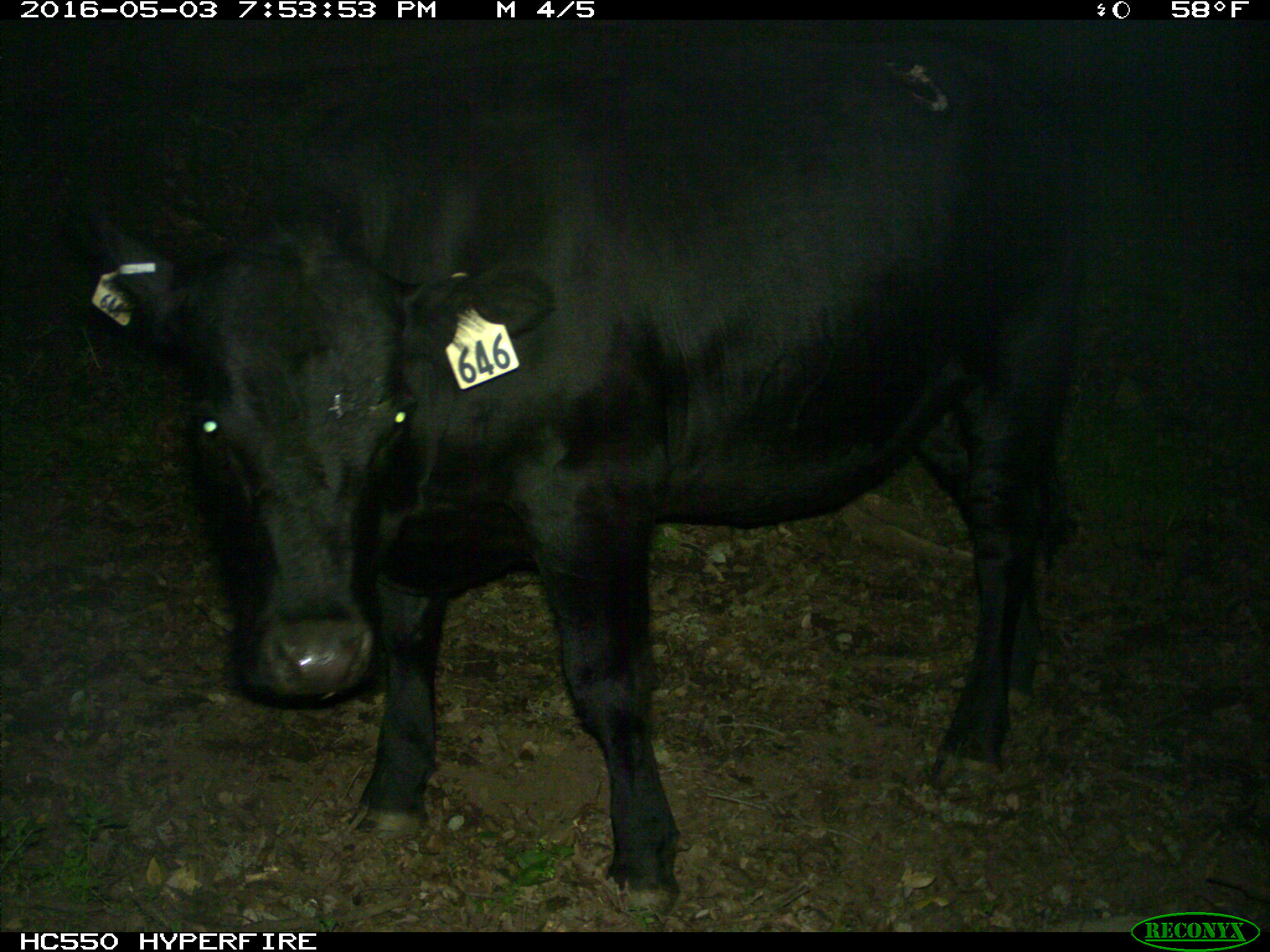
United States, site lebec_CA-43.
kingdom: Animalia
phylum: Chordata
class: Mammalia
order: Artiodactyla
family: Bovidae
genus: Bos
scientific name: Bos taurus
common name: domestic cow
Bos taurus (domestic cow).